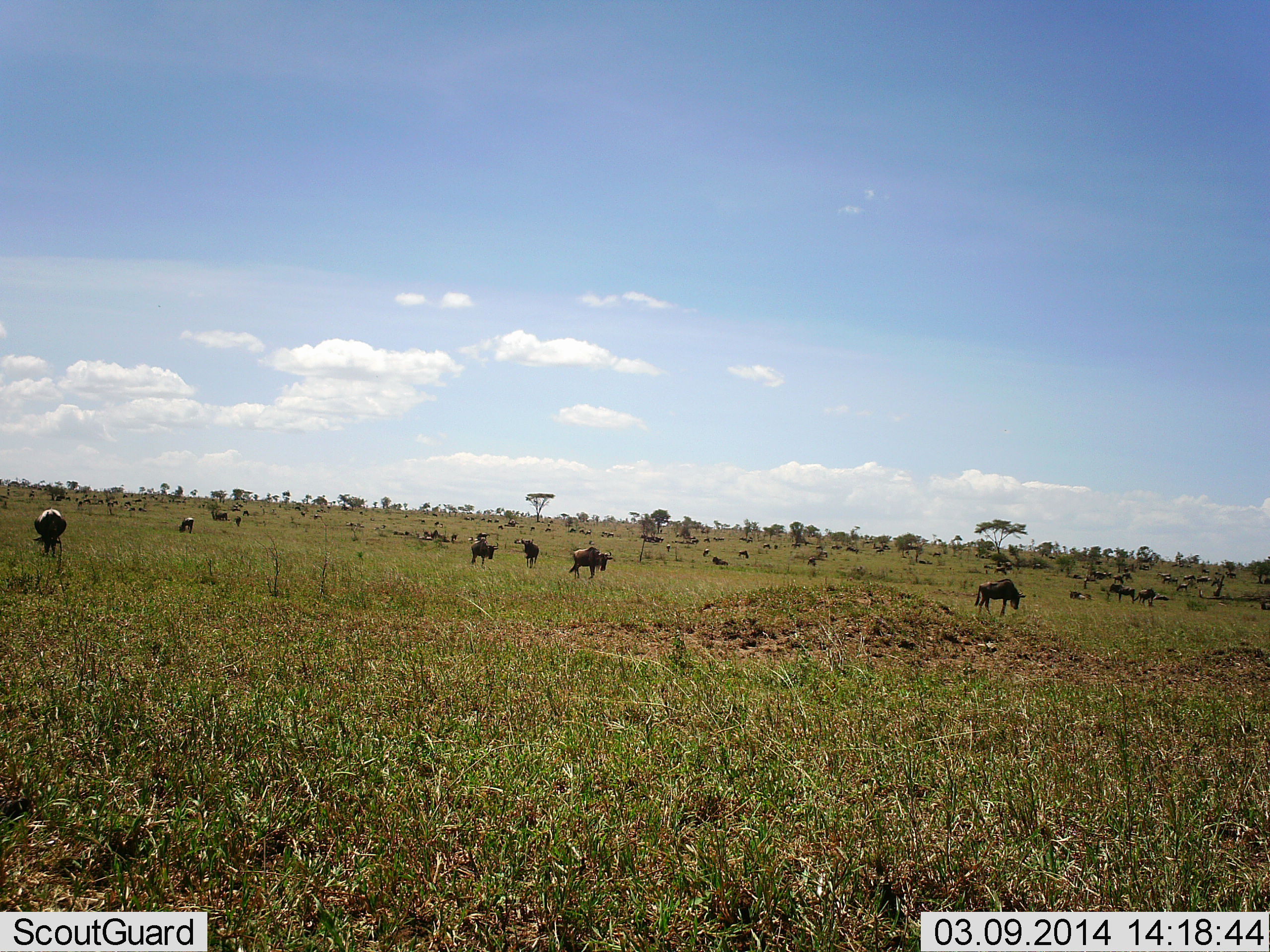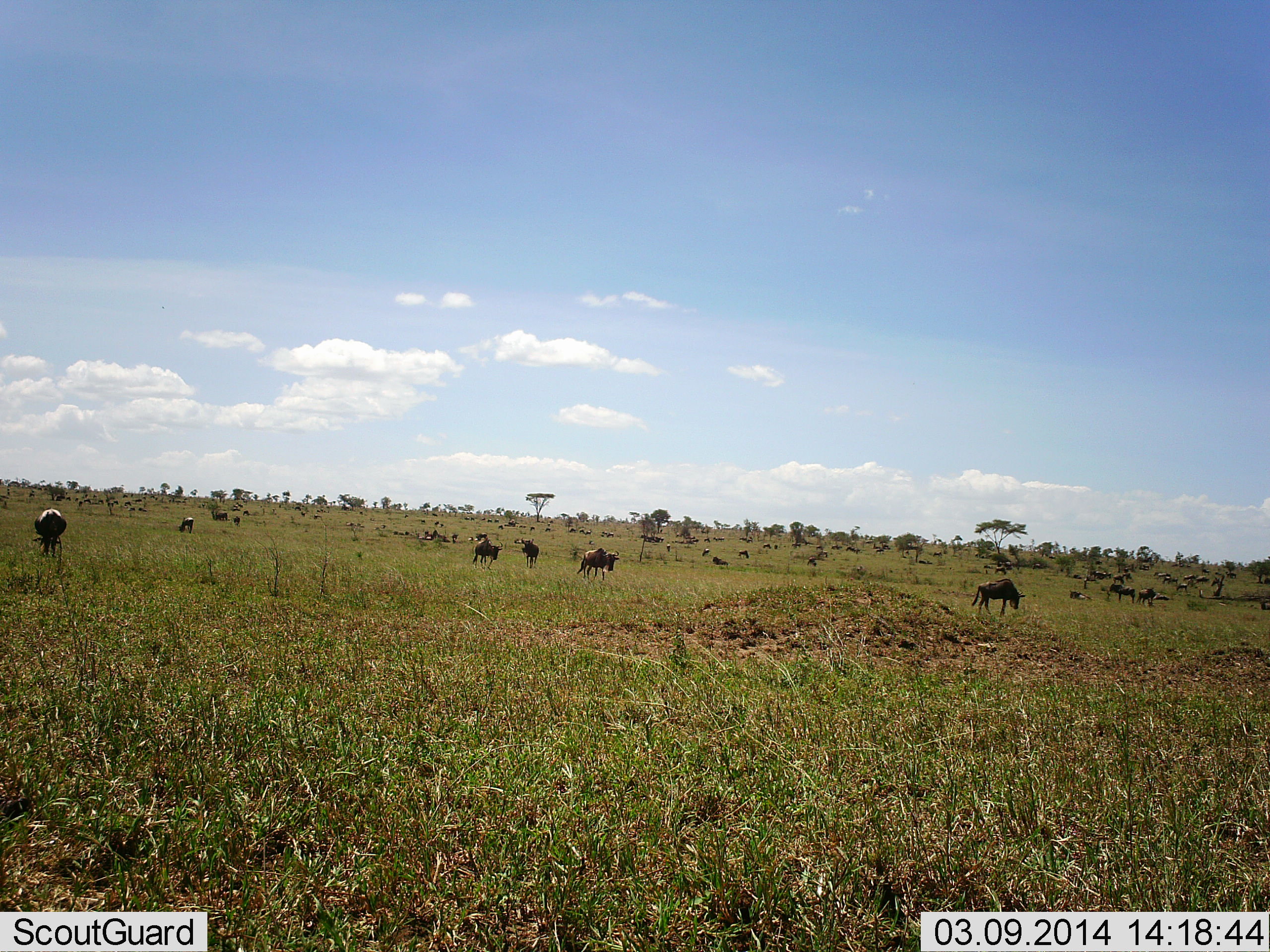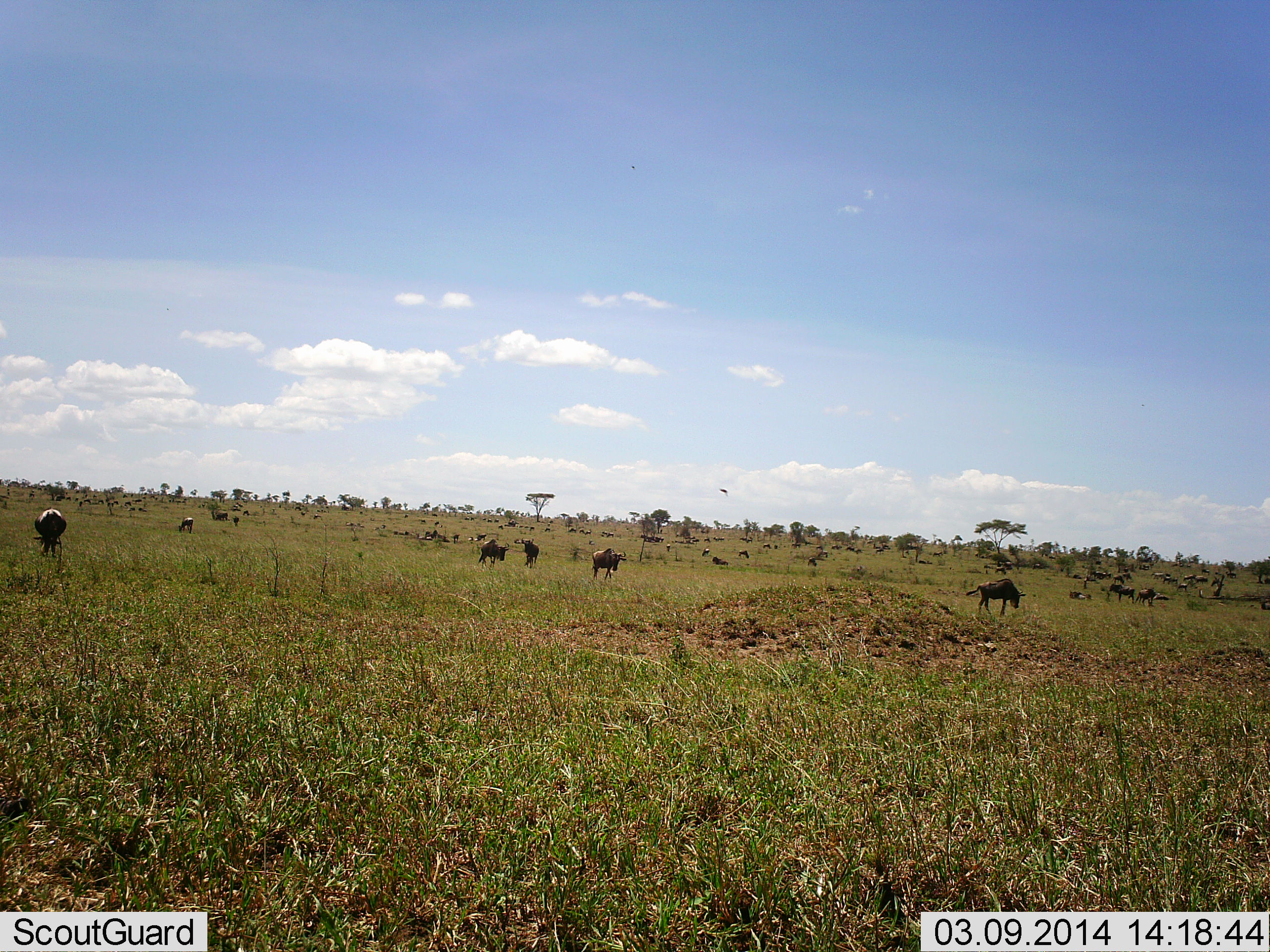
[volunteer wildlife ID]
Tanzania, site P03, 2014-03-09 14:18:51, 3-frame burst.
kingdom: Animalia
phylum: Chordata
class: Mammalia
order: Artiodactyla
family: Bovidae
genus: Connochaetes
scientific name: Connochaetes taurinus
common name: blue wildebeest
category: wildebeest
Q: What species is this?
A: Wildebeest (blue wildebeest) (Connochaetes taurinus).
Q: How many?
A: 11-50.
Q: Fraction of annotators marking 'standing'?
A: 36%.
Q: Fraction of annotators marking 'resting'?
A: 0%.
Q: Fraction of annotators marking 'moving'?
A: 82%.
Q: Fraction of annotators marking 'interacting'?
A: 0%.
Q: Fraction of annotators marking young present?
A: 0%.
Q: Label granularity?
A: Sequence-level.